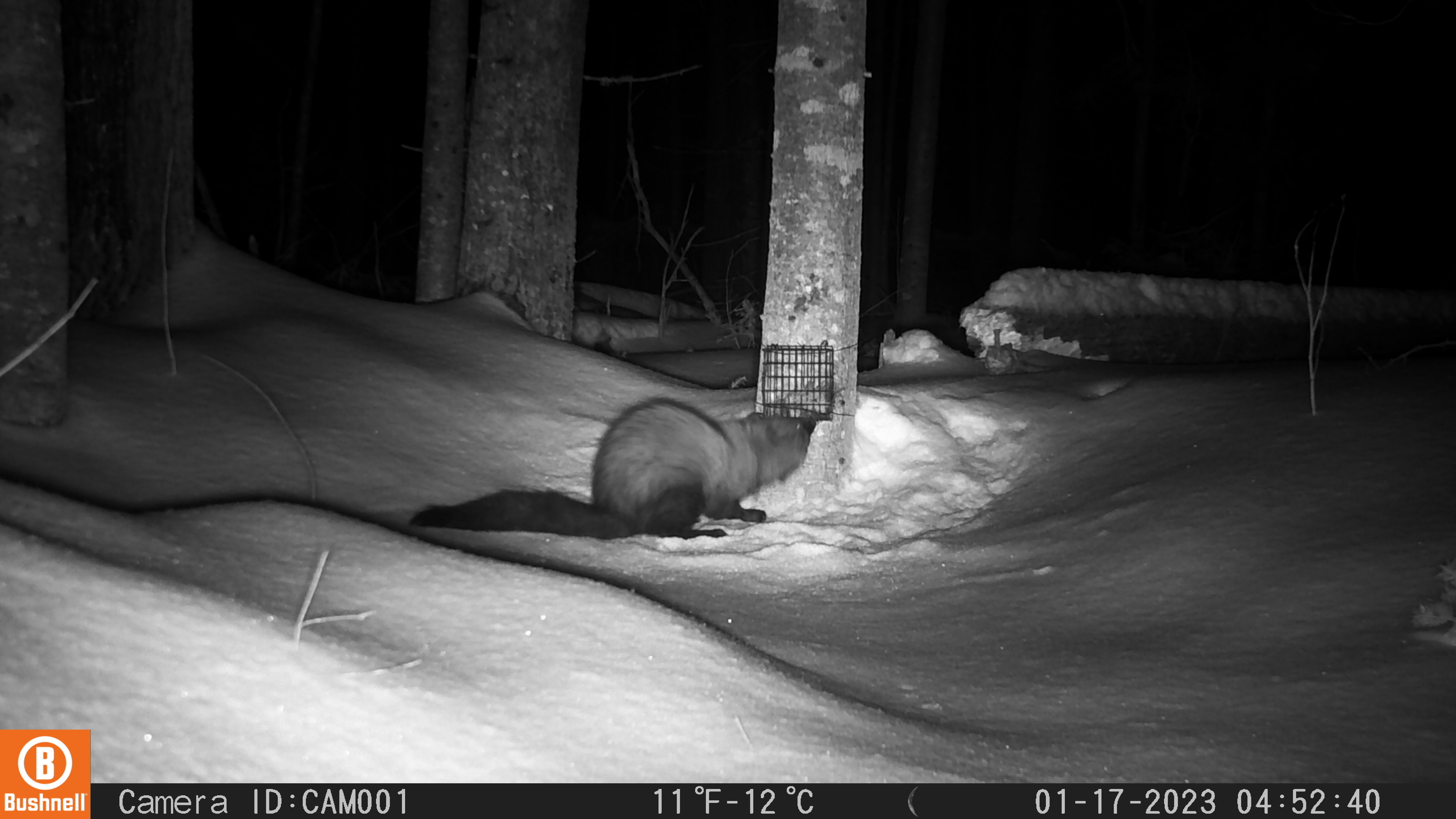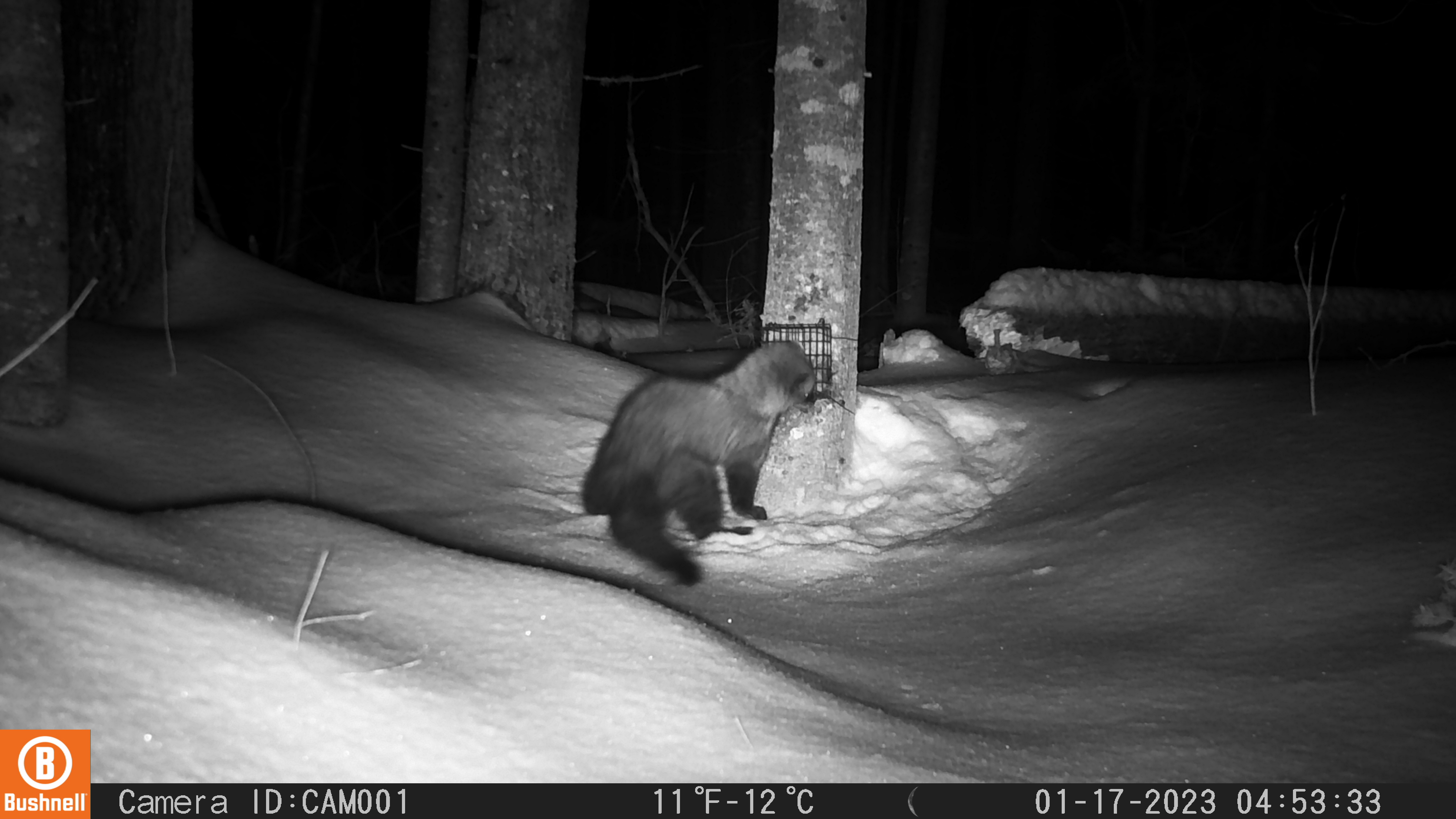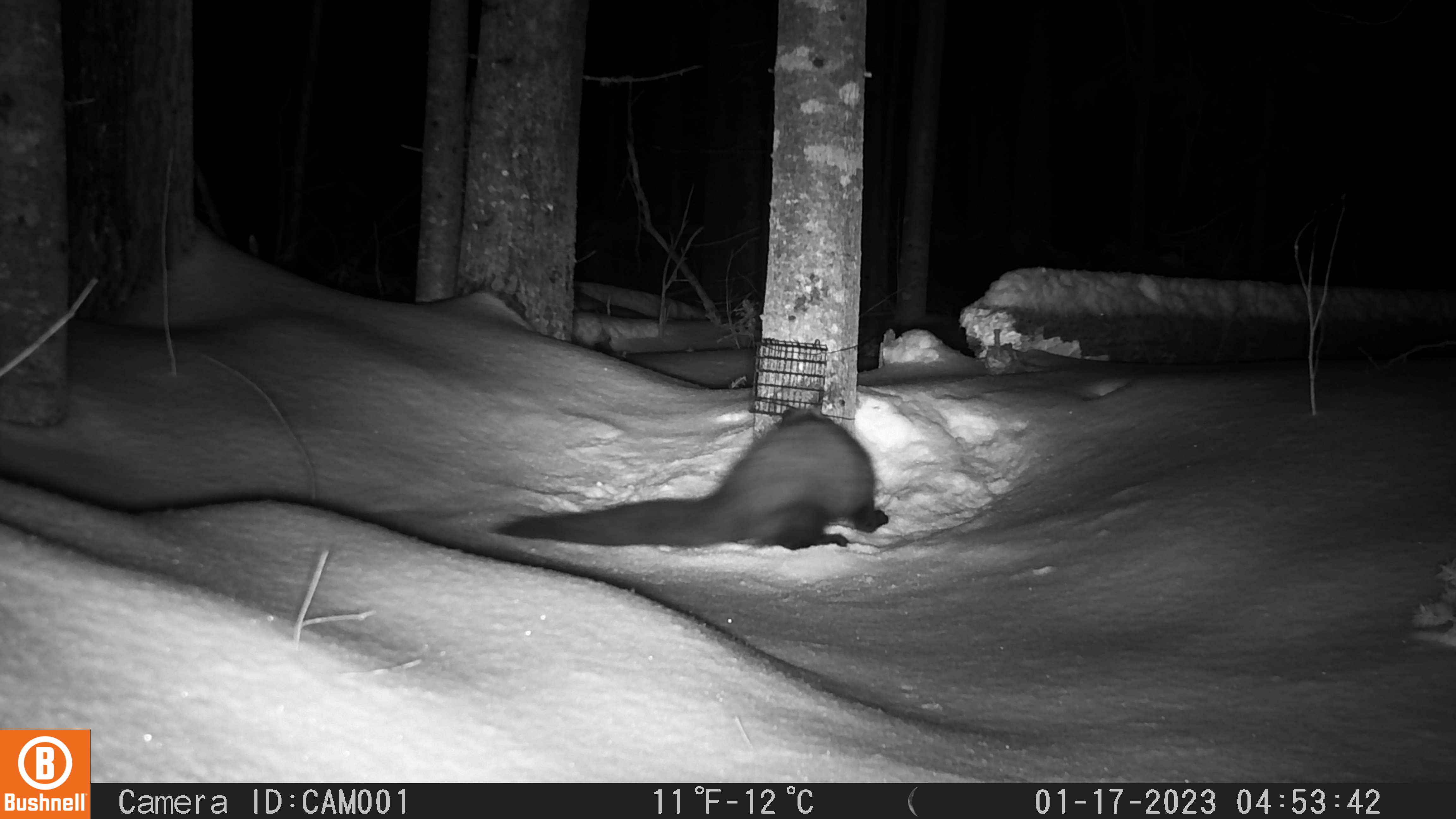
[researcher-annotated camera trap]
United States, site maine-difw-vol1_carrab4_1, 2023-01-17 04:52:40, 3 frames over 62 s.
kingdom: Animalia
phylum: Chordata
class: Mammalia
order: Carnivora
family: Mustelidae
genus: Pekania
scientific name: Pekania pennanti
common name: fisher